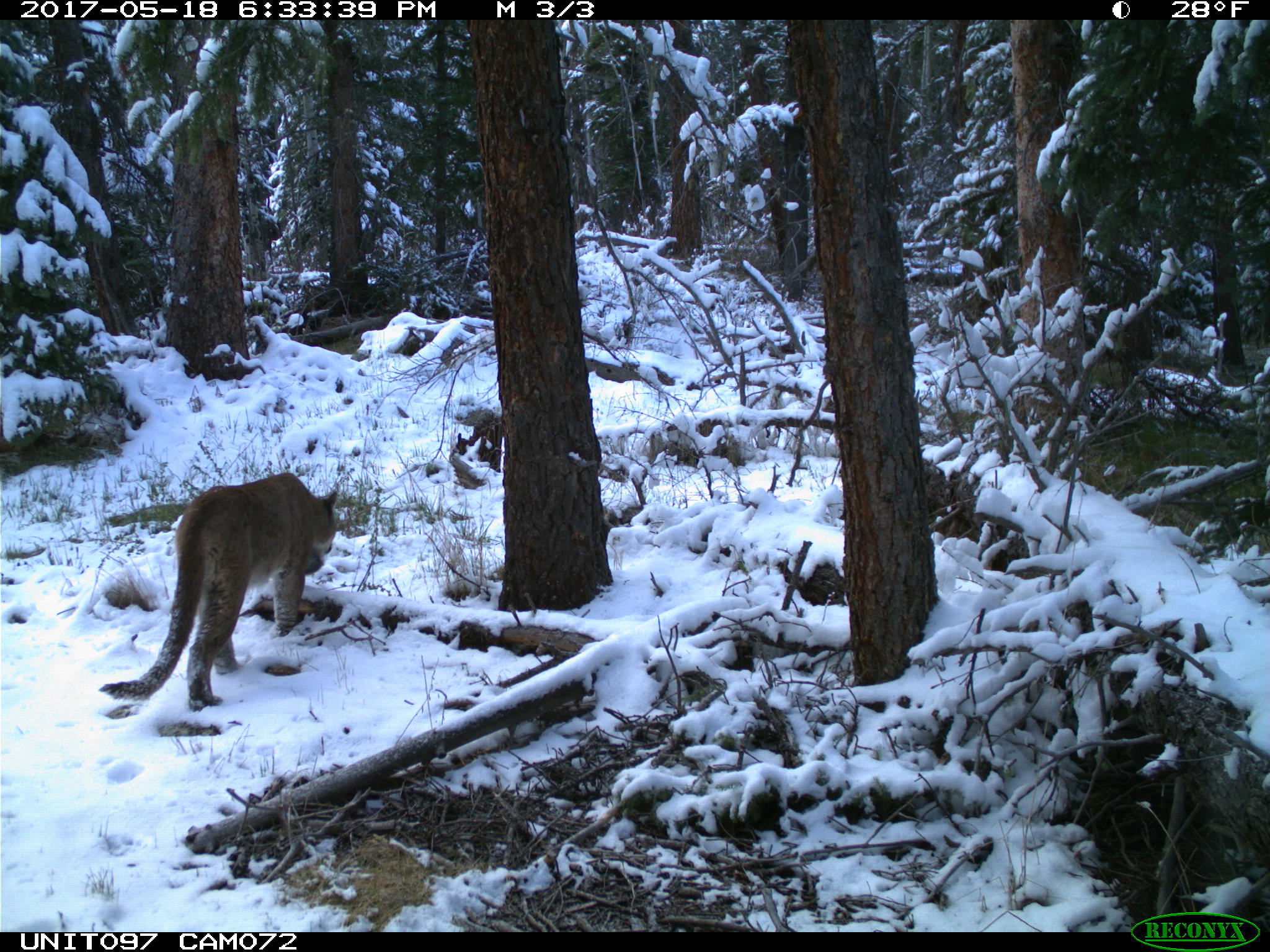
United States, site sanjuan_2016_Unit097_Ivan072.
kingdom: Animalia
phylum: Chordata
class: Mammalia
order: Carnivora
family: Felidae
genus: Puma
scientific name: Puma concolor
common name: mountain lion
Puma concolor (mountain lion).